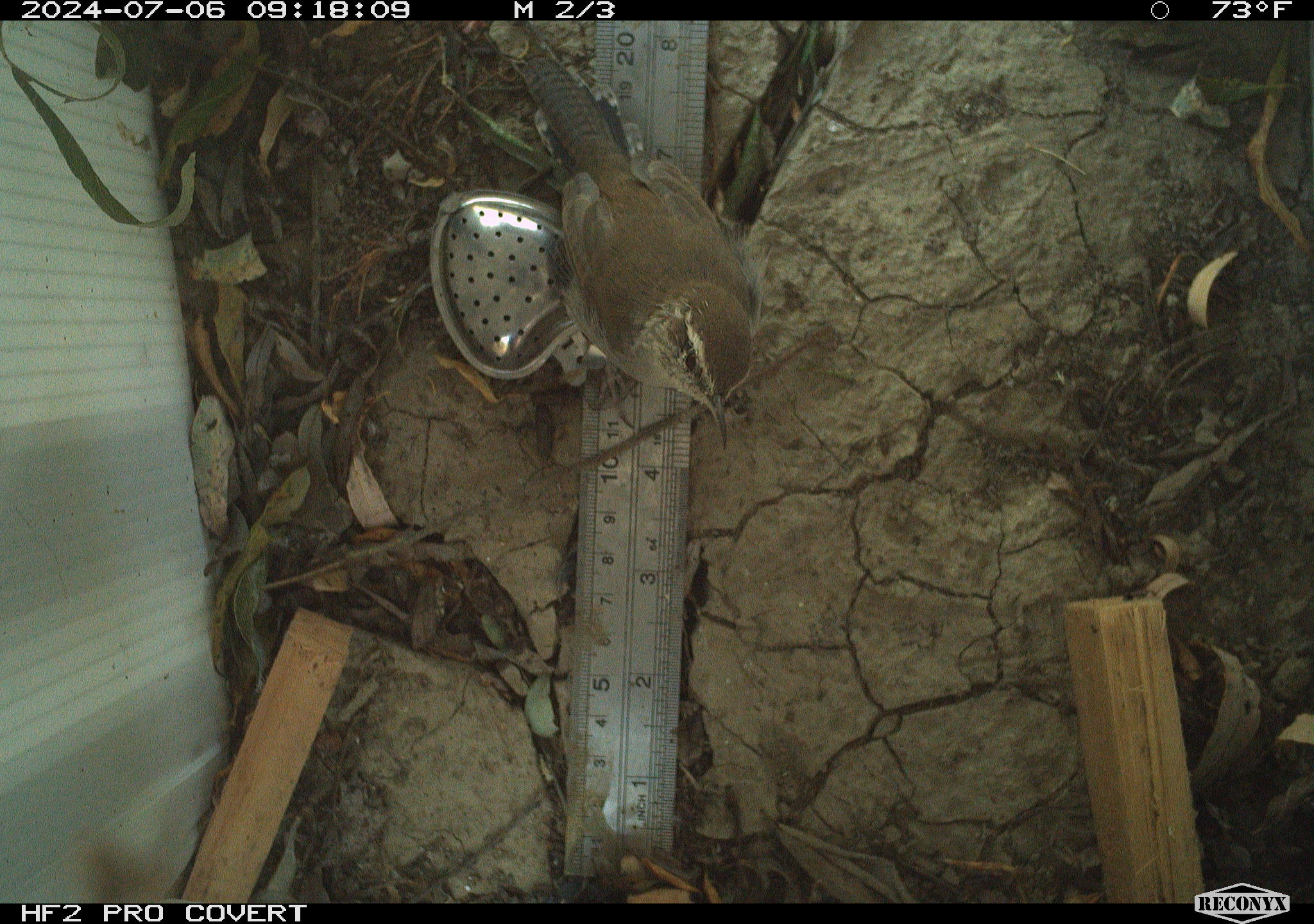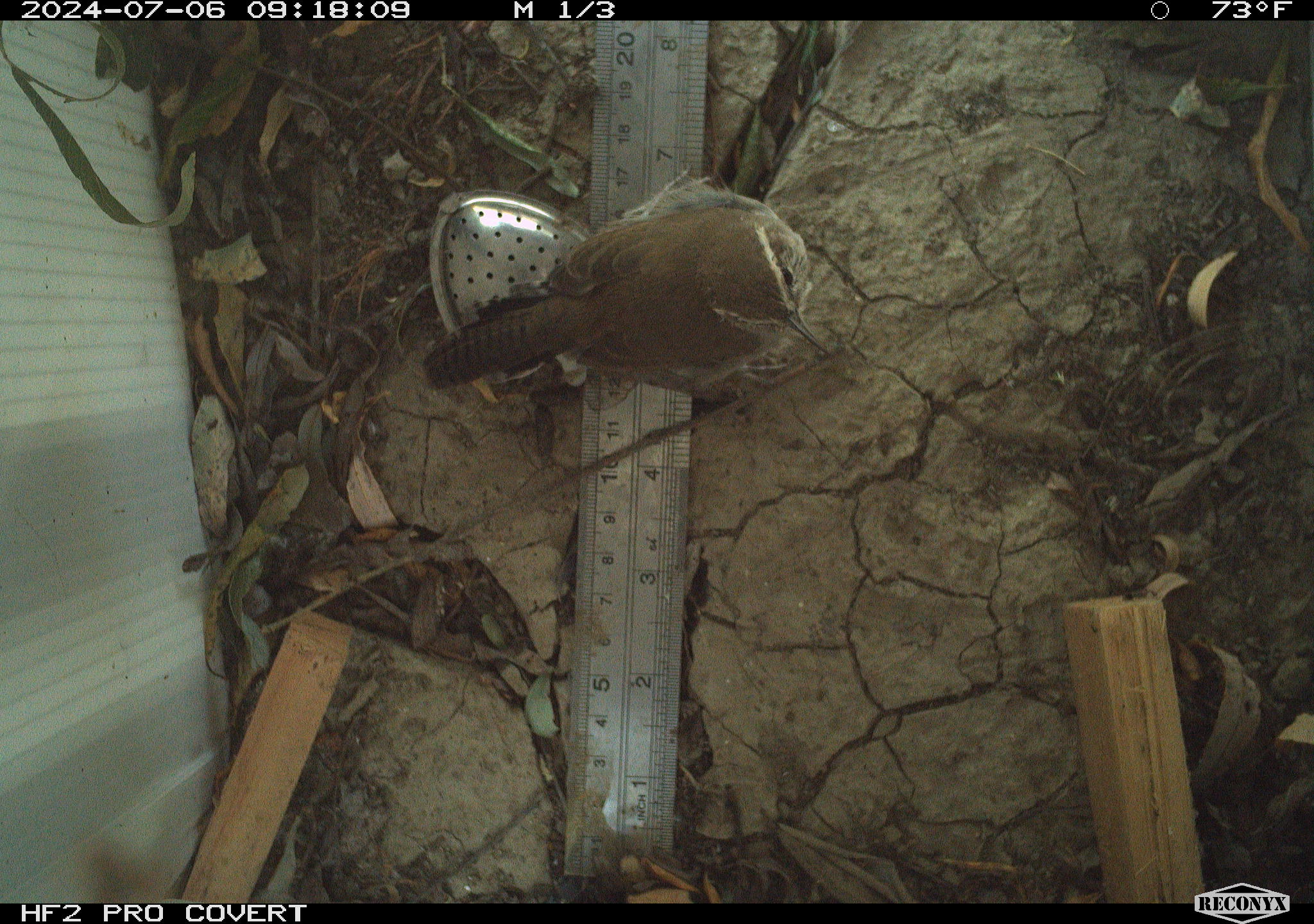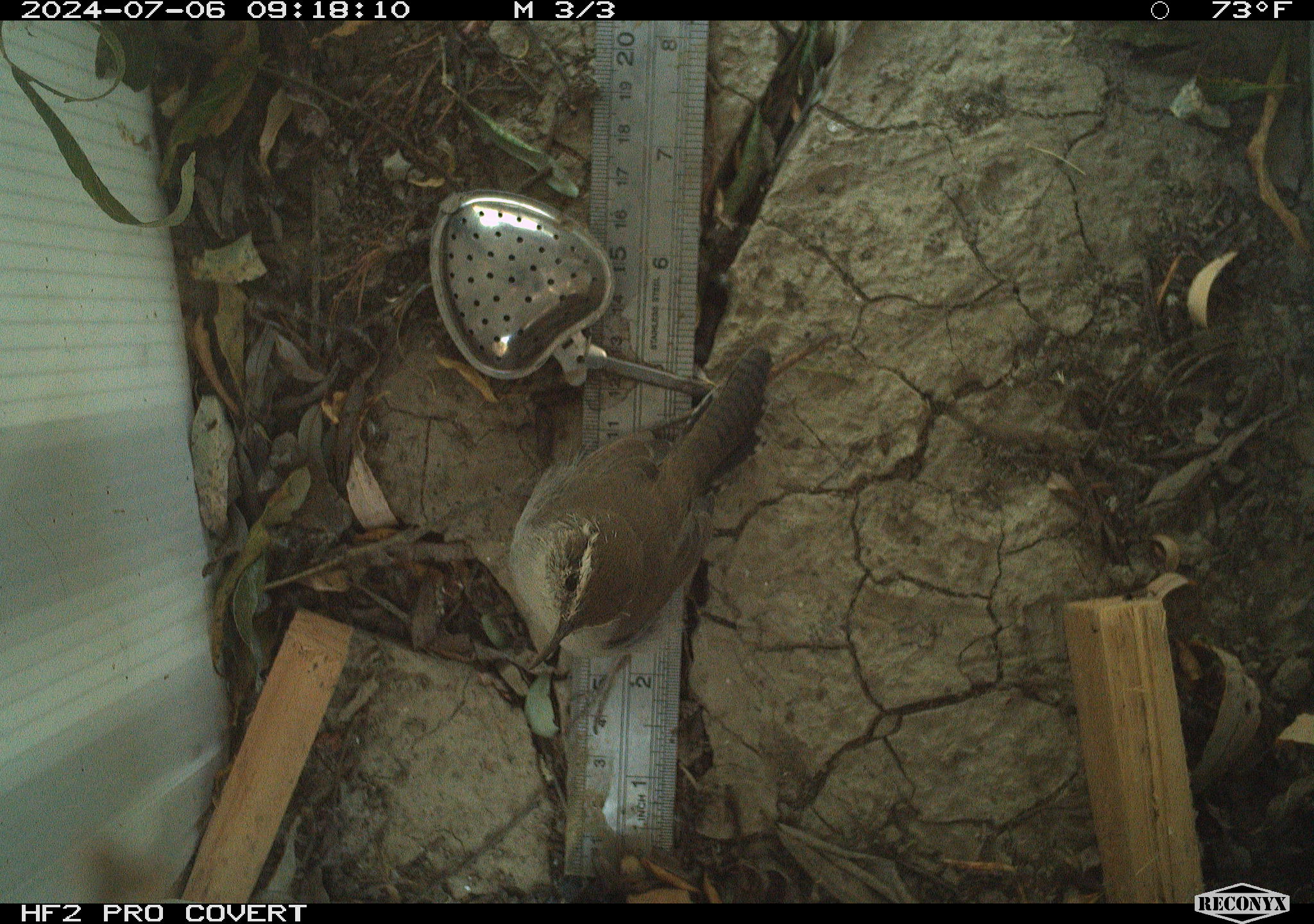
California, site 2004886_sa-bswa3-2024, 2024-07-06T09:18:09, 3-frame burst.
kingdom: Animalia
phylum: Chordata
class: Aves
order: Passeriformes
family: Troglodytidae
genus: Thryomanes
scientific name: Thryomanes bewickii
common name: bewick's wren